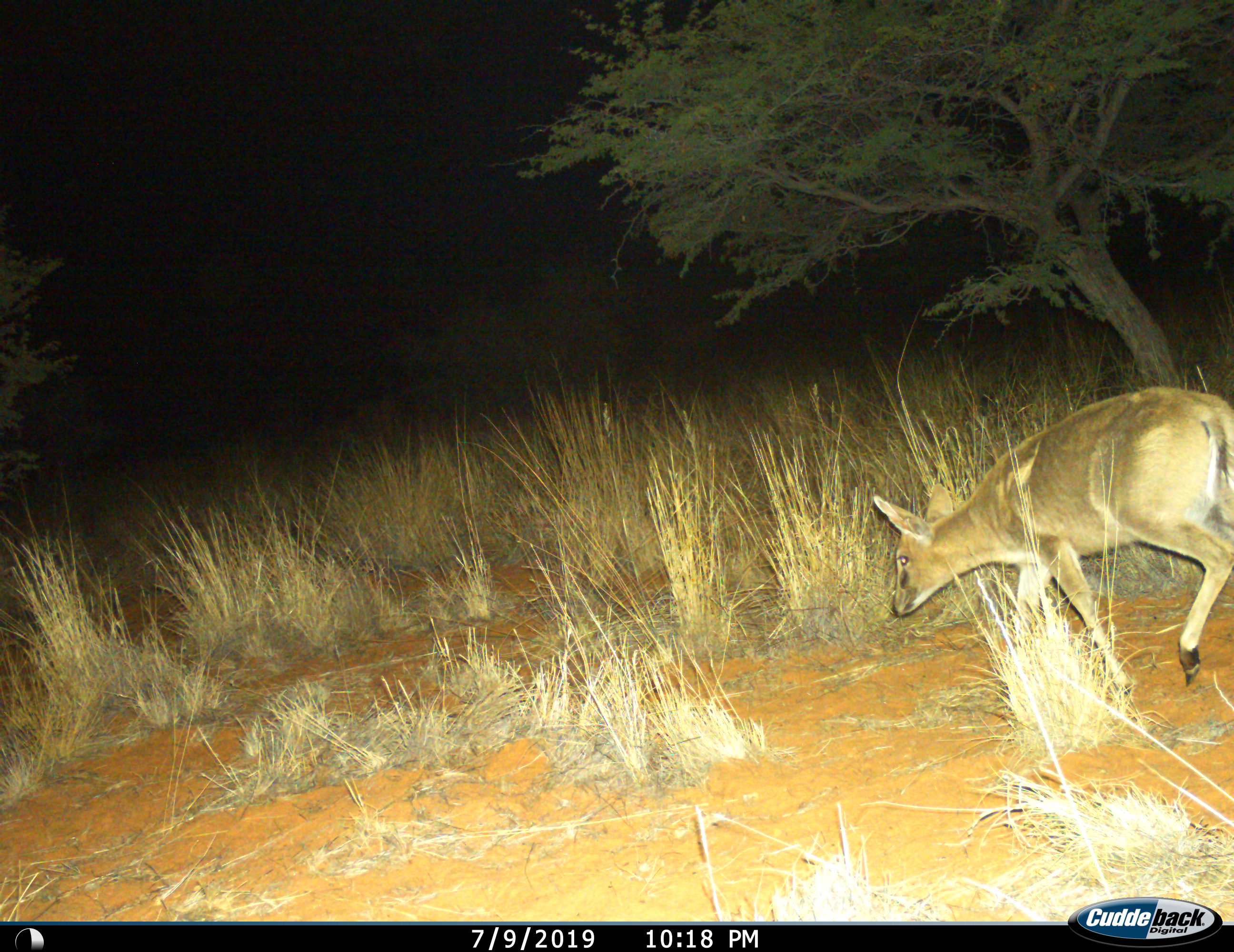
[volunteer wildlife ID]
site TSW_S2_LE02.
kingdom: Animalia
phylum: Chordata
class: Mammalia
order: Artiodactyla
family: Bovidae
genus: Sylvicapra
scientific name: Sylvicapra grimmia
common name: common duiker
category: duikercommongrey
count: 1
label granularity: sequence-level